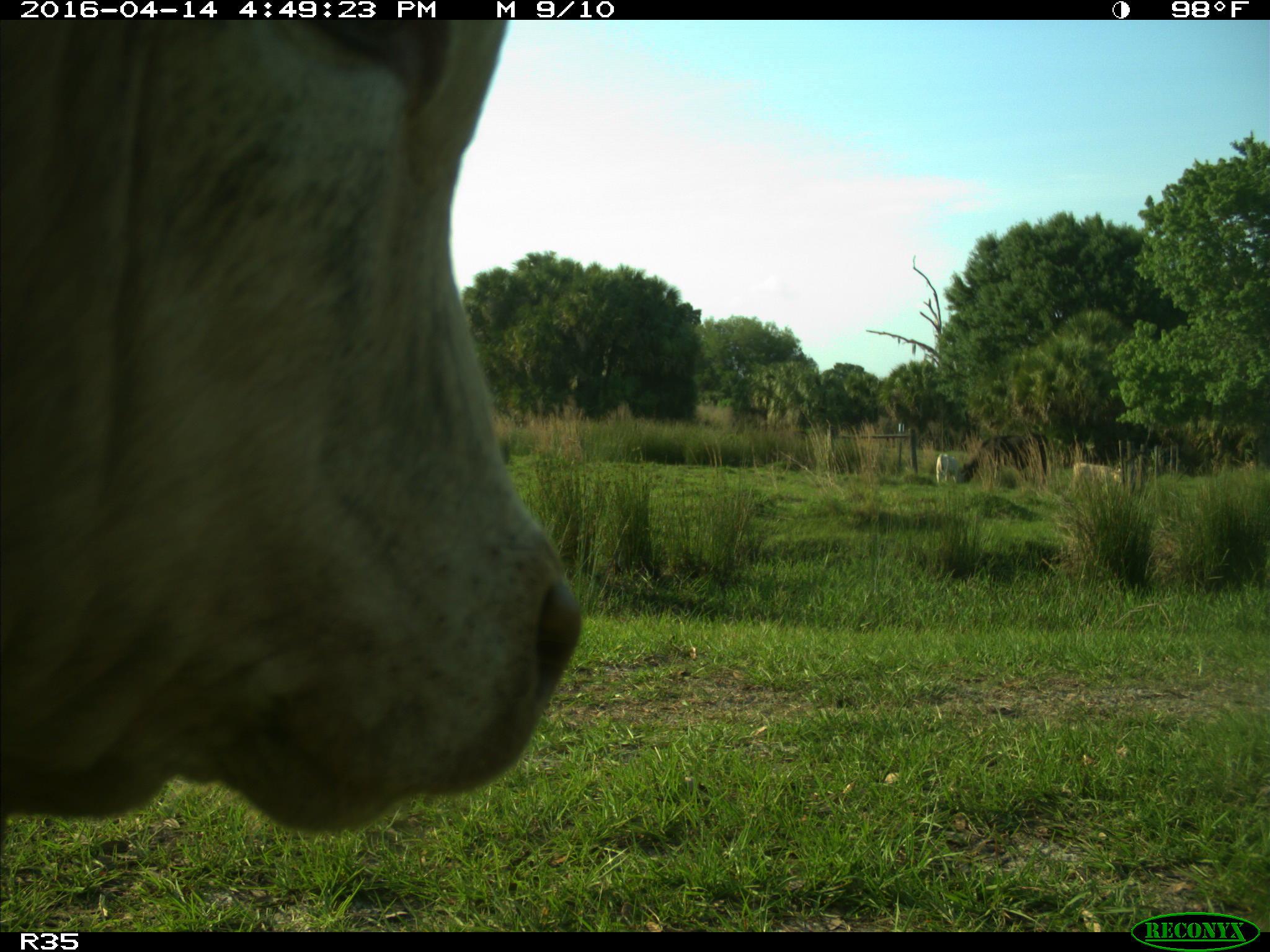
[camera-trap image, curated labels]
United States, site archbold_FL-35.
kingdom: Animalia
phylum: Chordata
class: Mammalia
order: Artiodactyla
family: Bovidae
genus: Bos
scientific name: Bos taurus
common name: domestic cow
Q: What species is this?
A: Bos taurus (domestic cow).